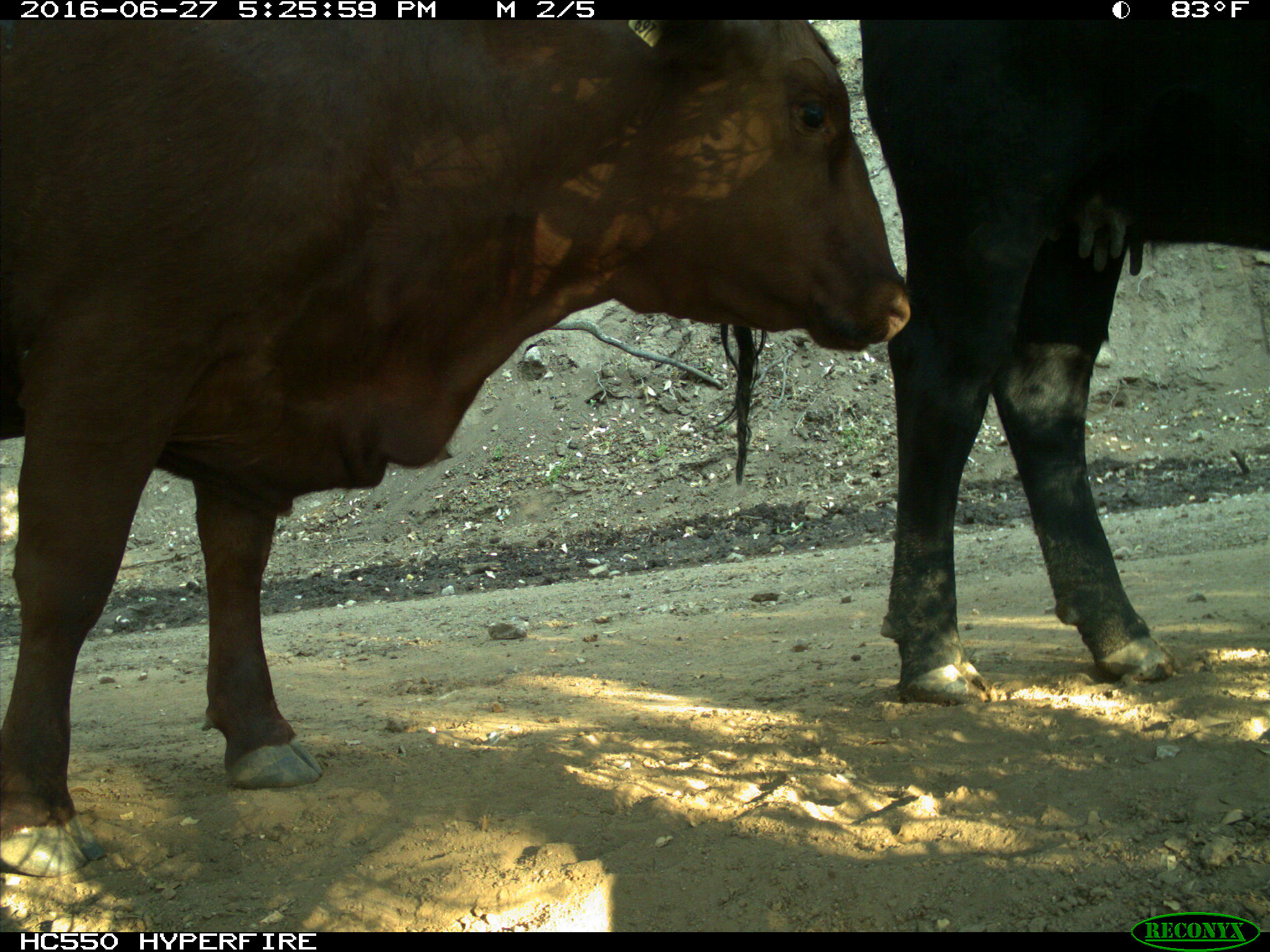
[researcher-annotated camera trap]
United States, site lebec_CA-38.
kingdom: Animalia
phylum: Chordata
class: Mammalia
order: Artiodactyla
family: Bovidae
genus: Bos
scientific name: Bos taurus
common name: domestic cow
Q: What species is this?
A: Bos taurus (domestic cow).